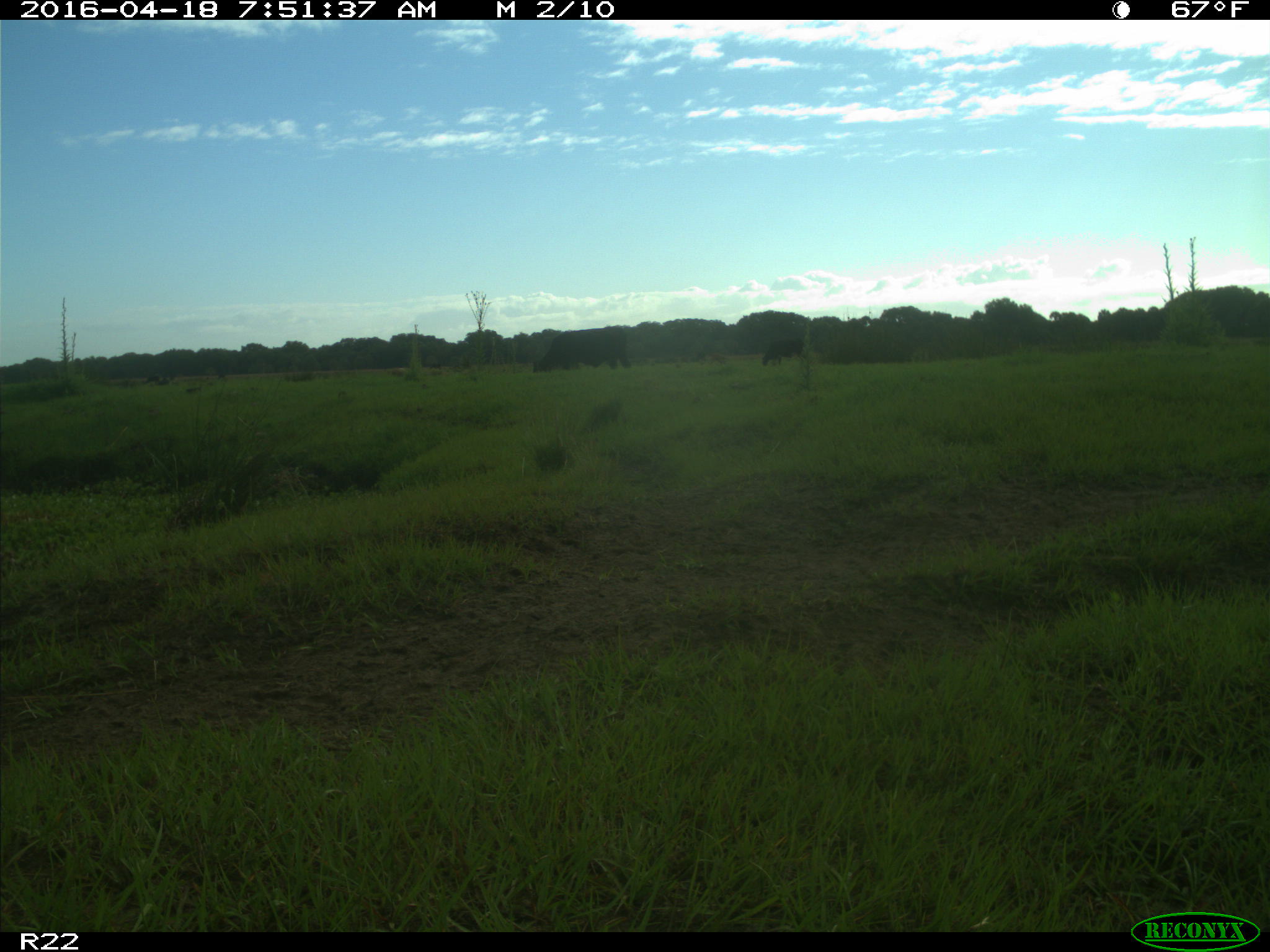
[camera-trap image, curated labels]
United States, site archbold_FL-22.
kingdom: Animalia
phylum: Chordata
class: Mammalia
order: Artiodactyla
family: Bovidae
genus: Bos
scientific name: Bos taurus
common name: domestic cow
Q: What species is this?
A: Bos taurus (domestic cow).